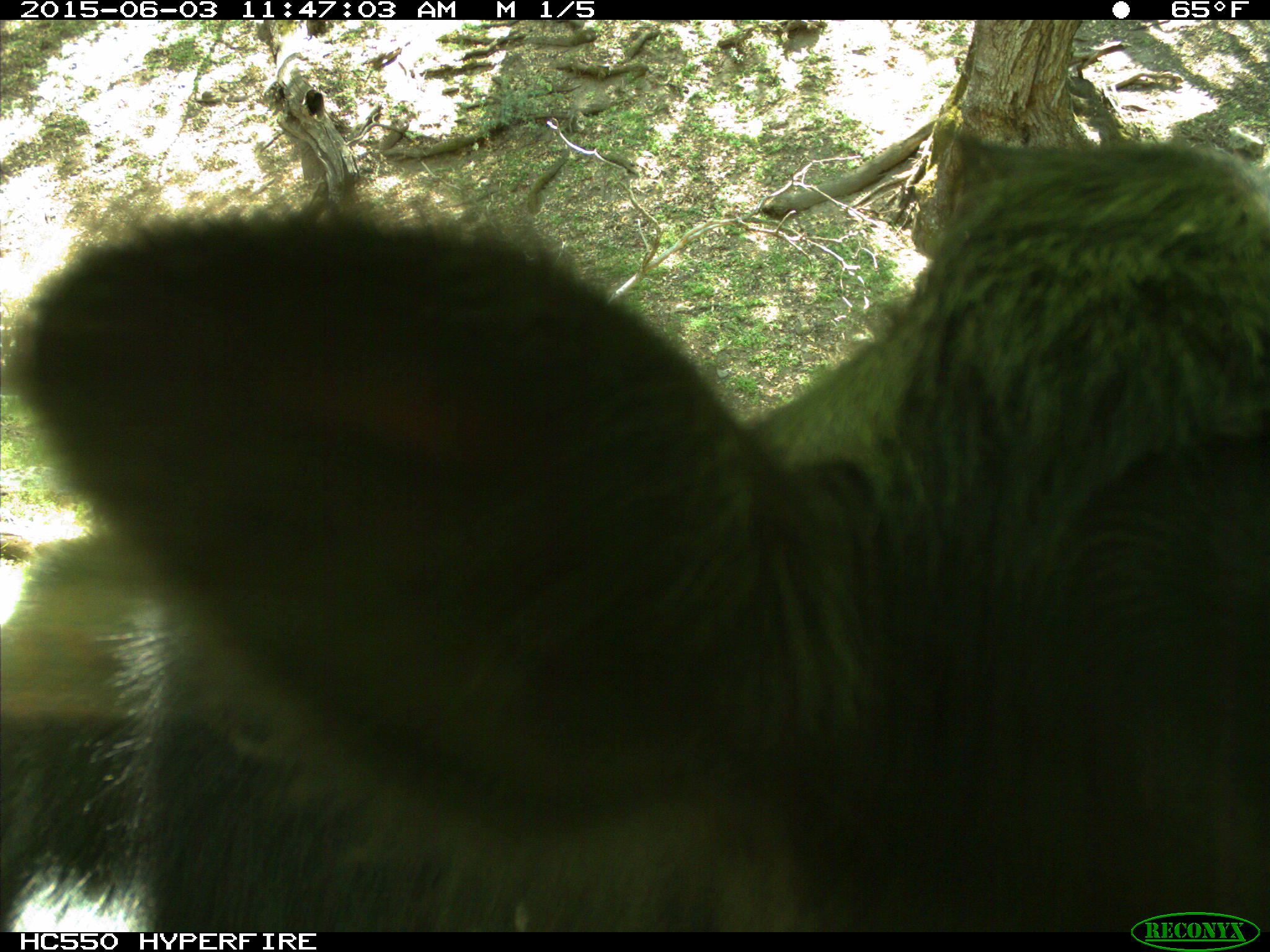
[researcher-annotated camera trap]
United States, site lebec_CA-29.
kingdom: Animalia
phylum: Chordata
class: Mammalia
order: Artiodactyla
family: Bovidae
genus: Bos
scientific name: Bos taurus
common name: domestic cow